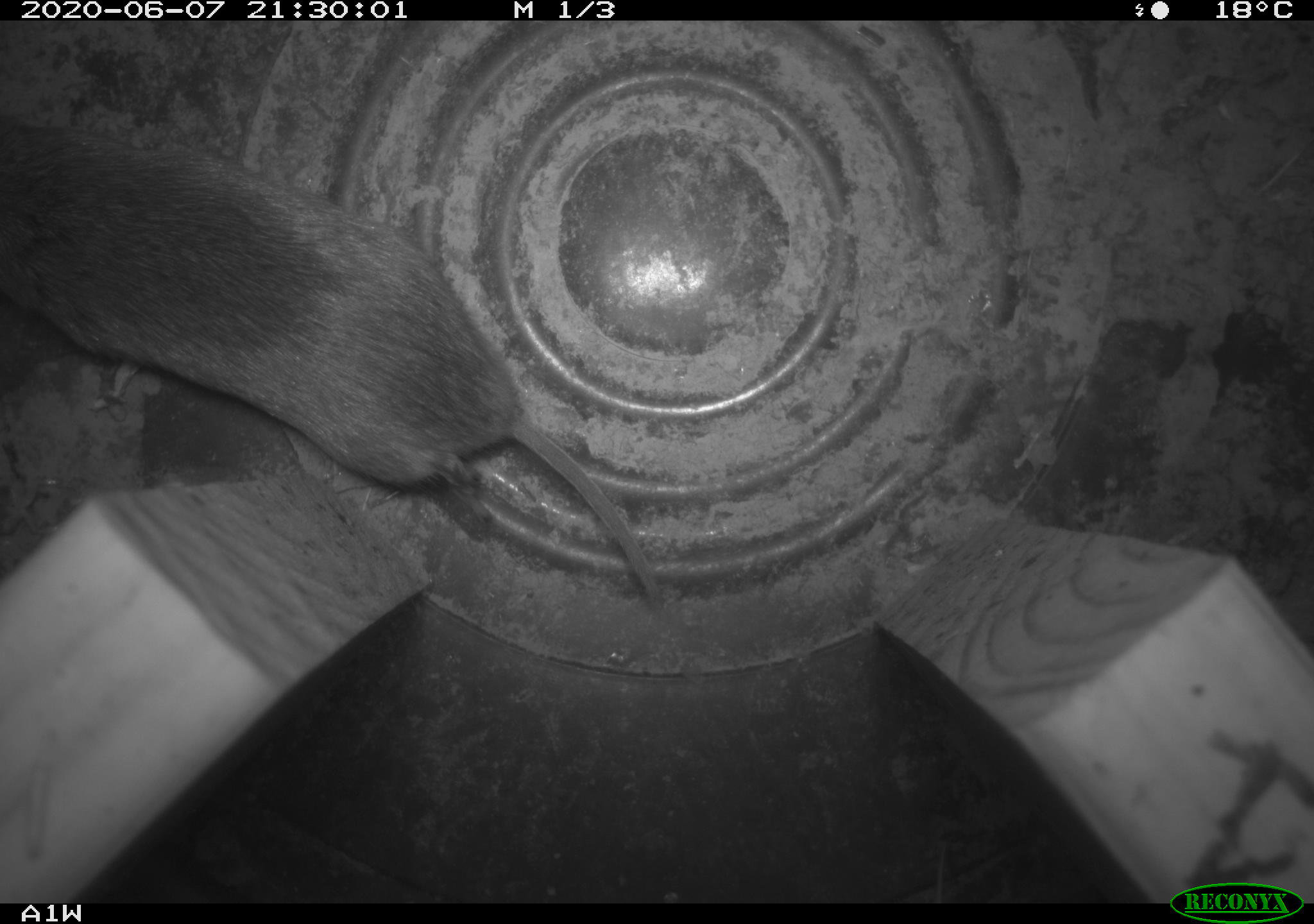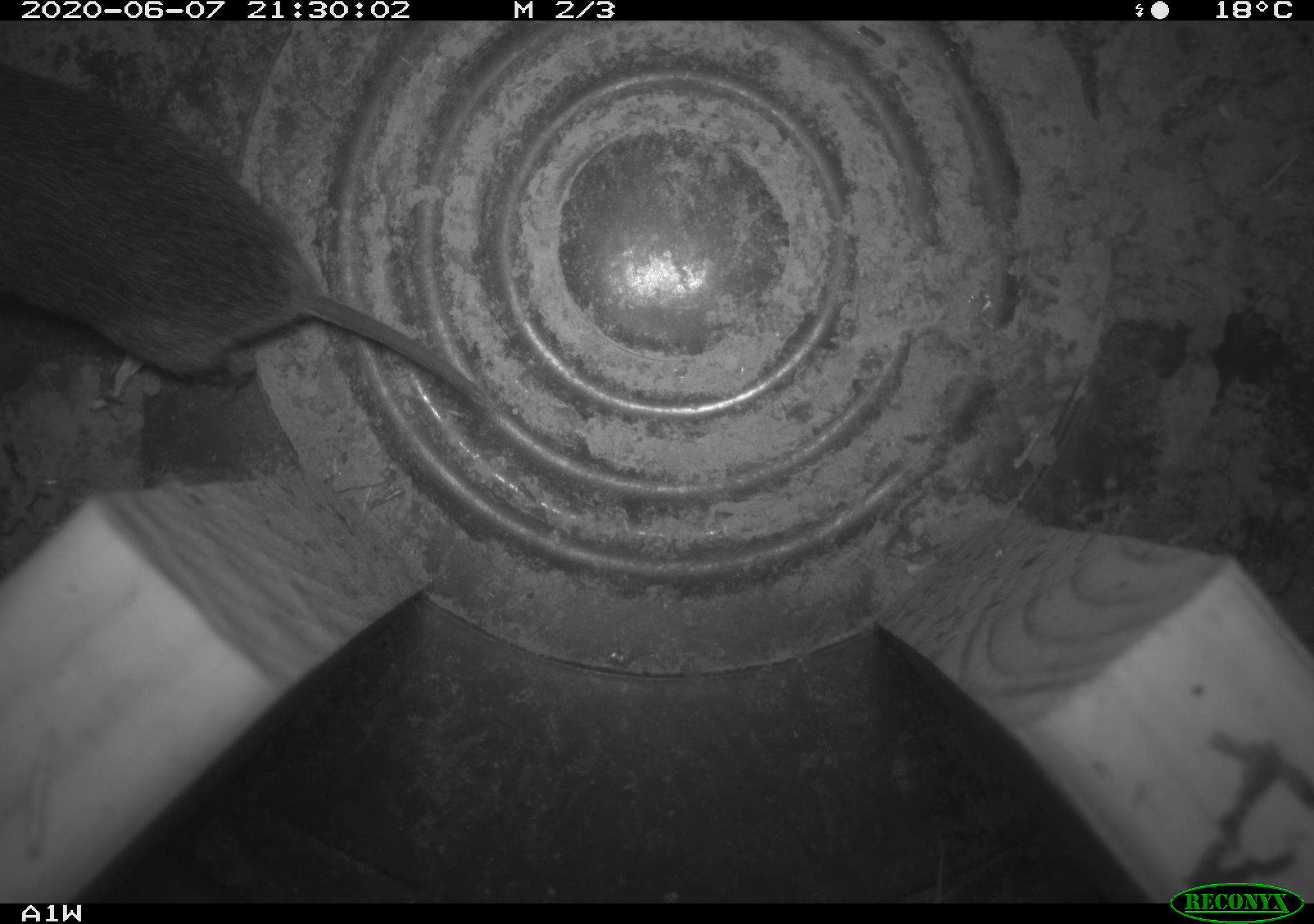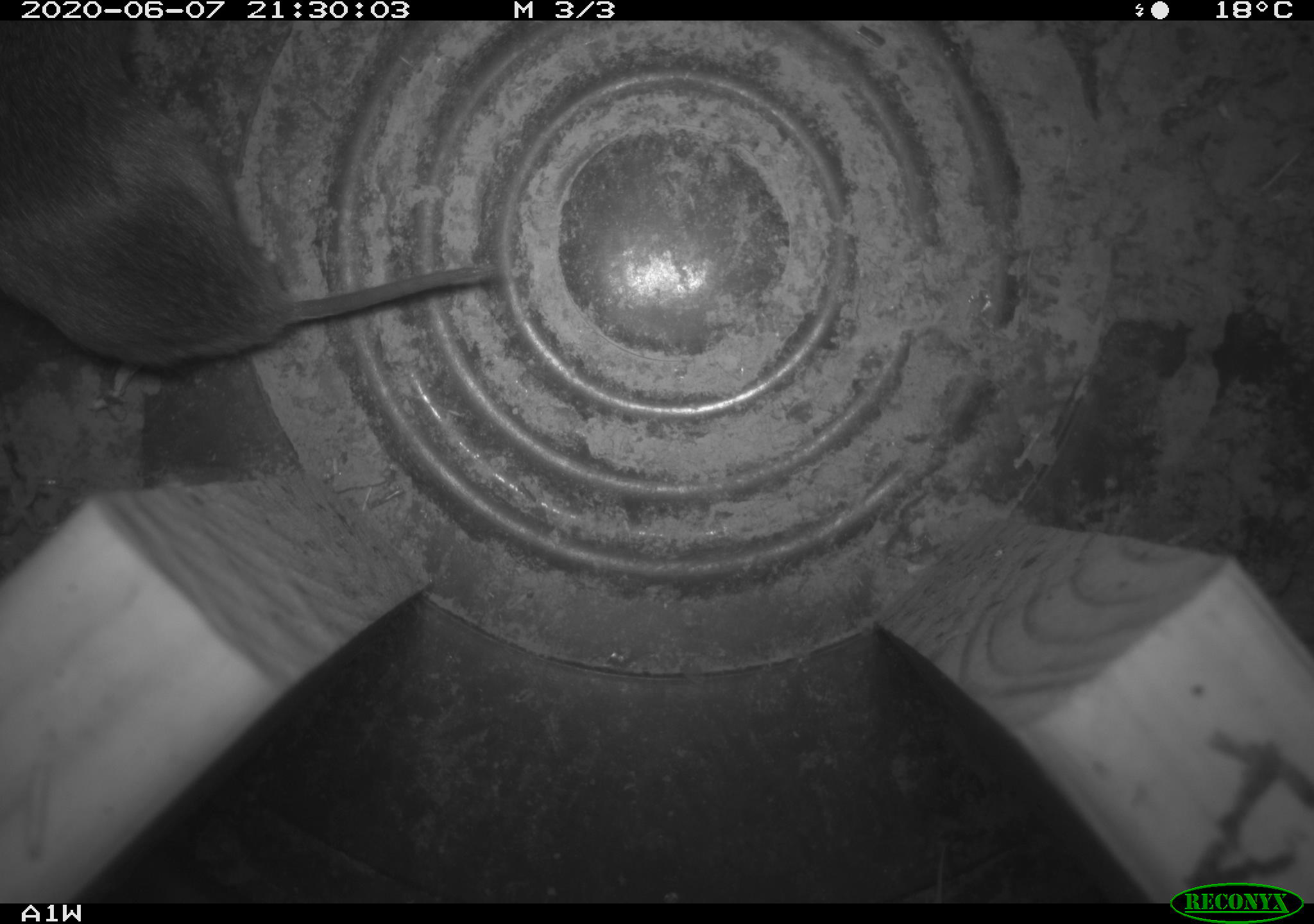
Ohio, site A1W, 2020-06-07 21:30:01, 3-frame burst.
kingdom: Animalia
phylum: Chordata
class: Mammalia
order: Rodentia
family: Cricetidae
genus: Microtus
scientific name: Microtus pennsylvanicus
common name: meadow vole